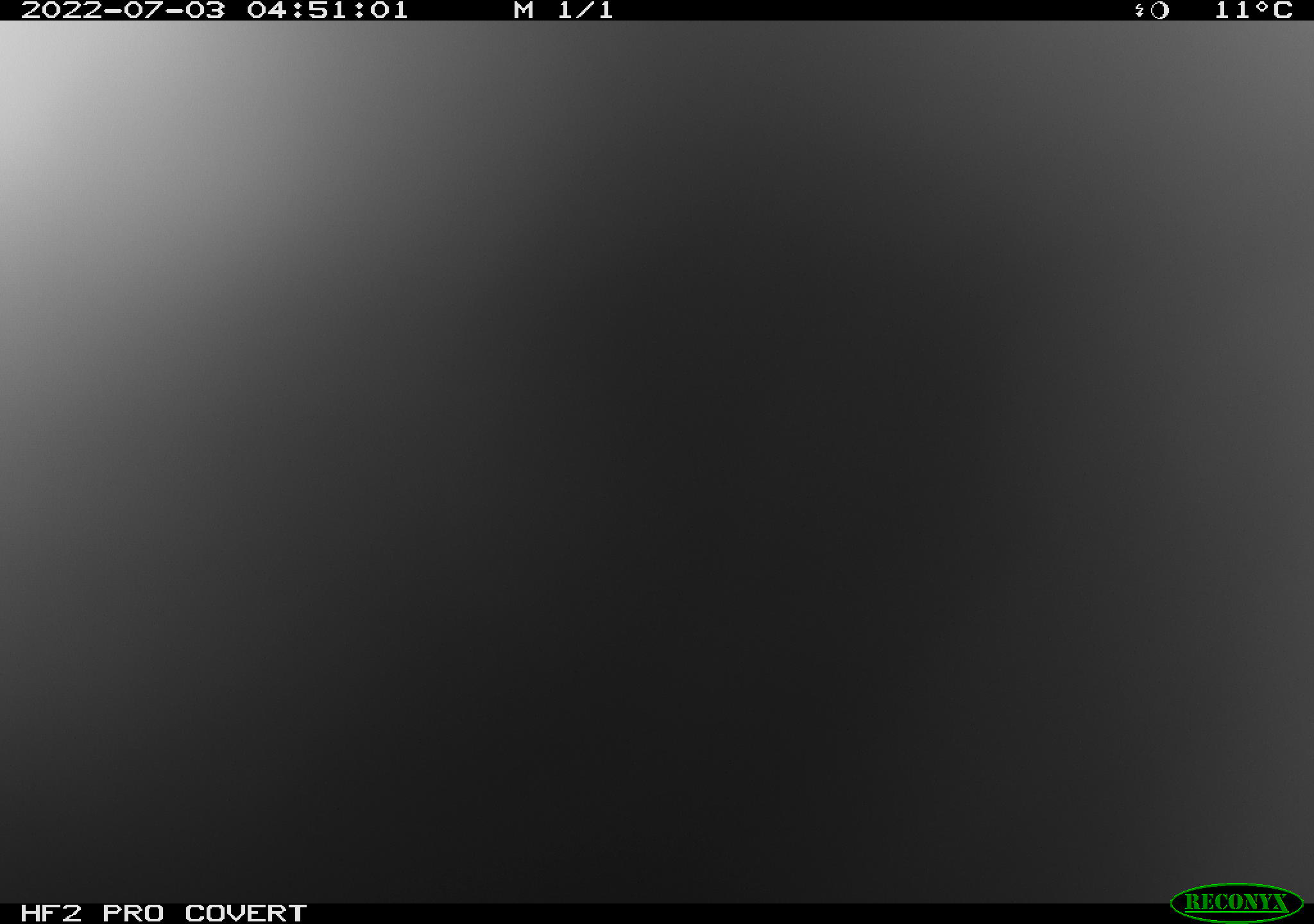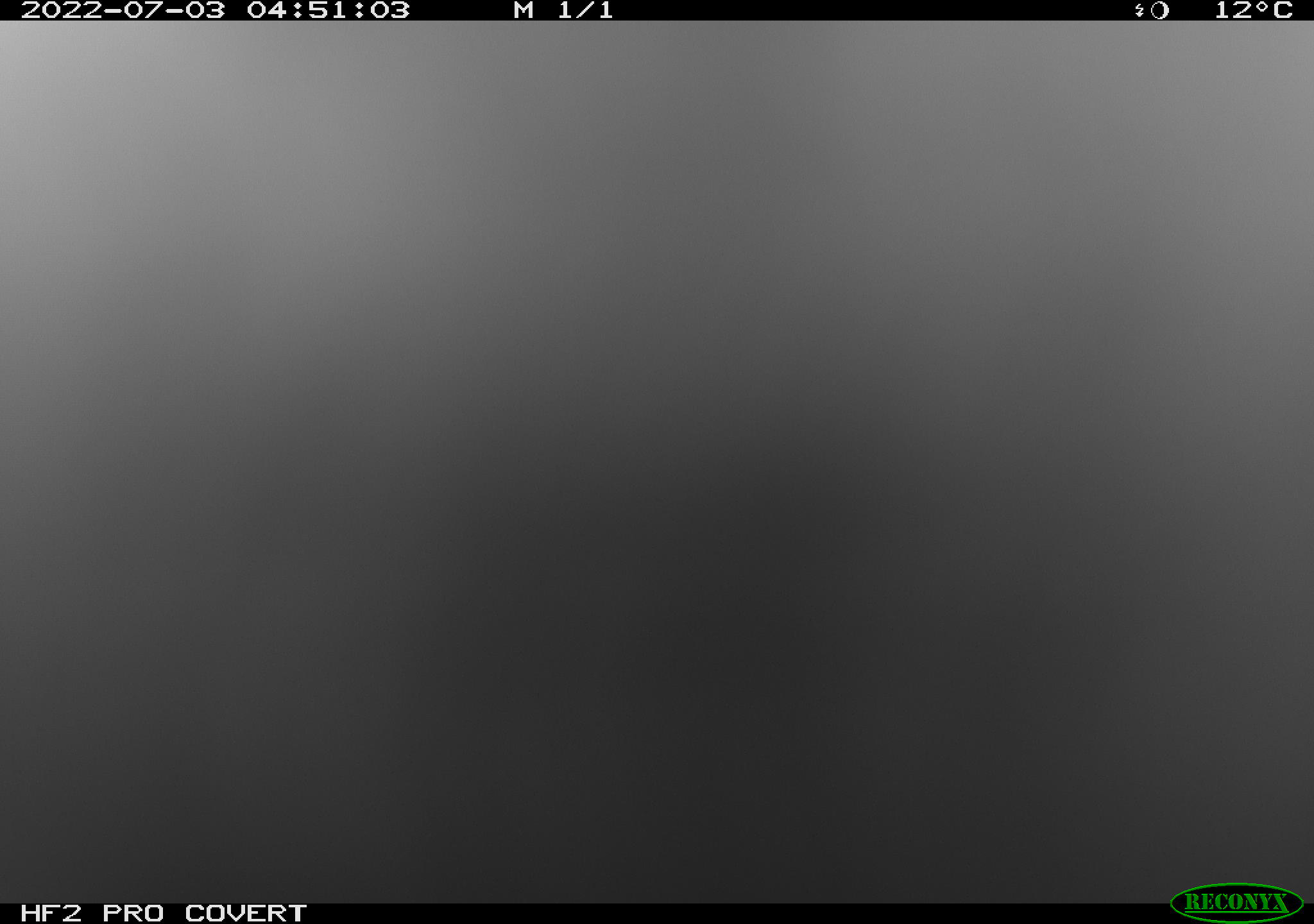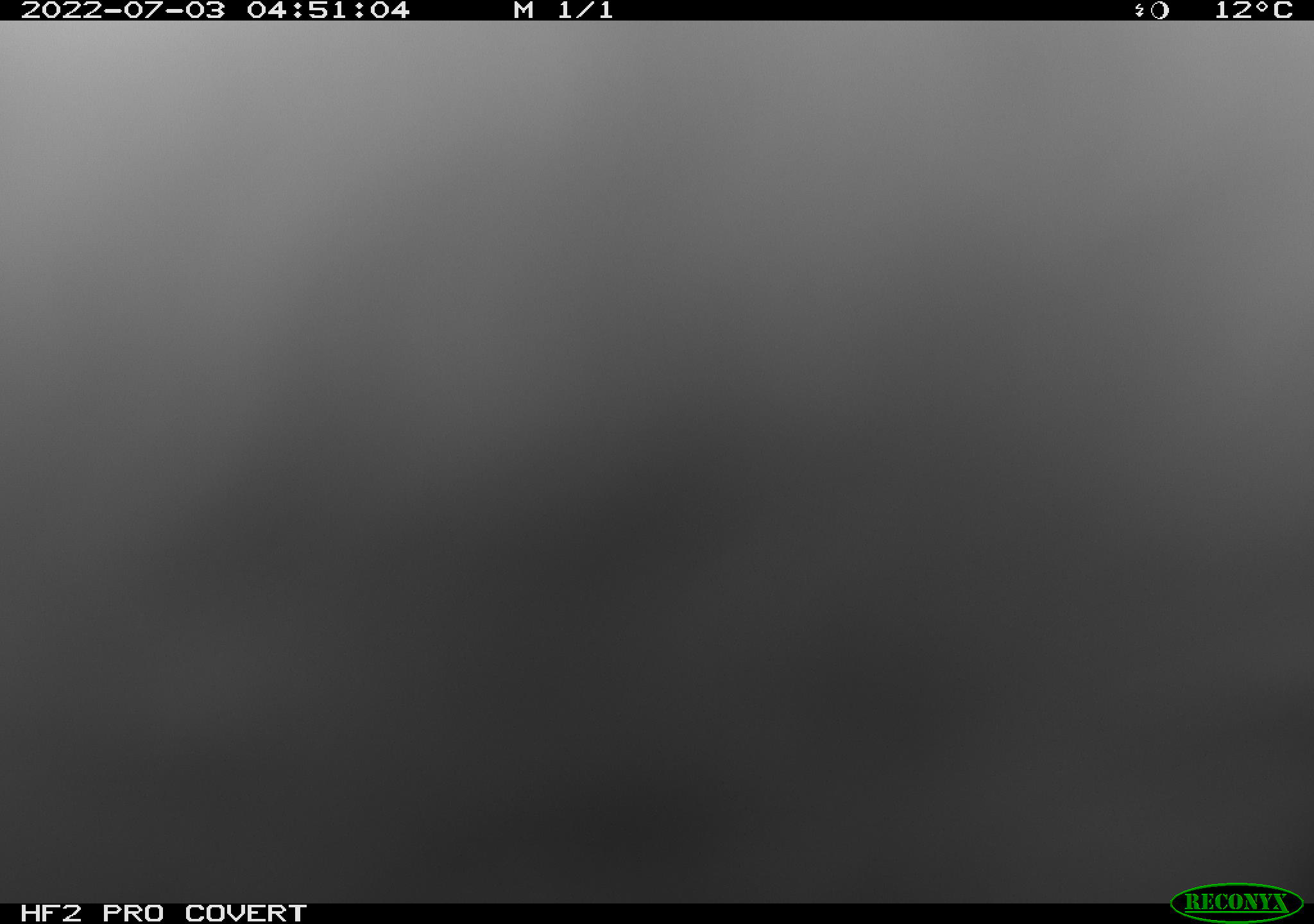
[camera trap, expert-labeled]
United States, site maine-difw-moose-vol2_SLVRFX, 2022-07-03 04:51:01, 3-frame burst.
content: unidentified animal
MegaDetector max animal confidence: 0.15